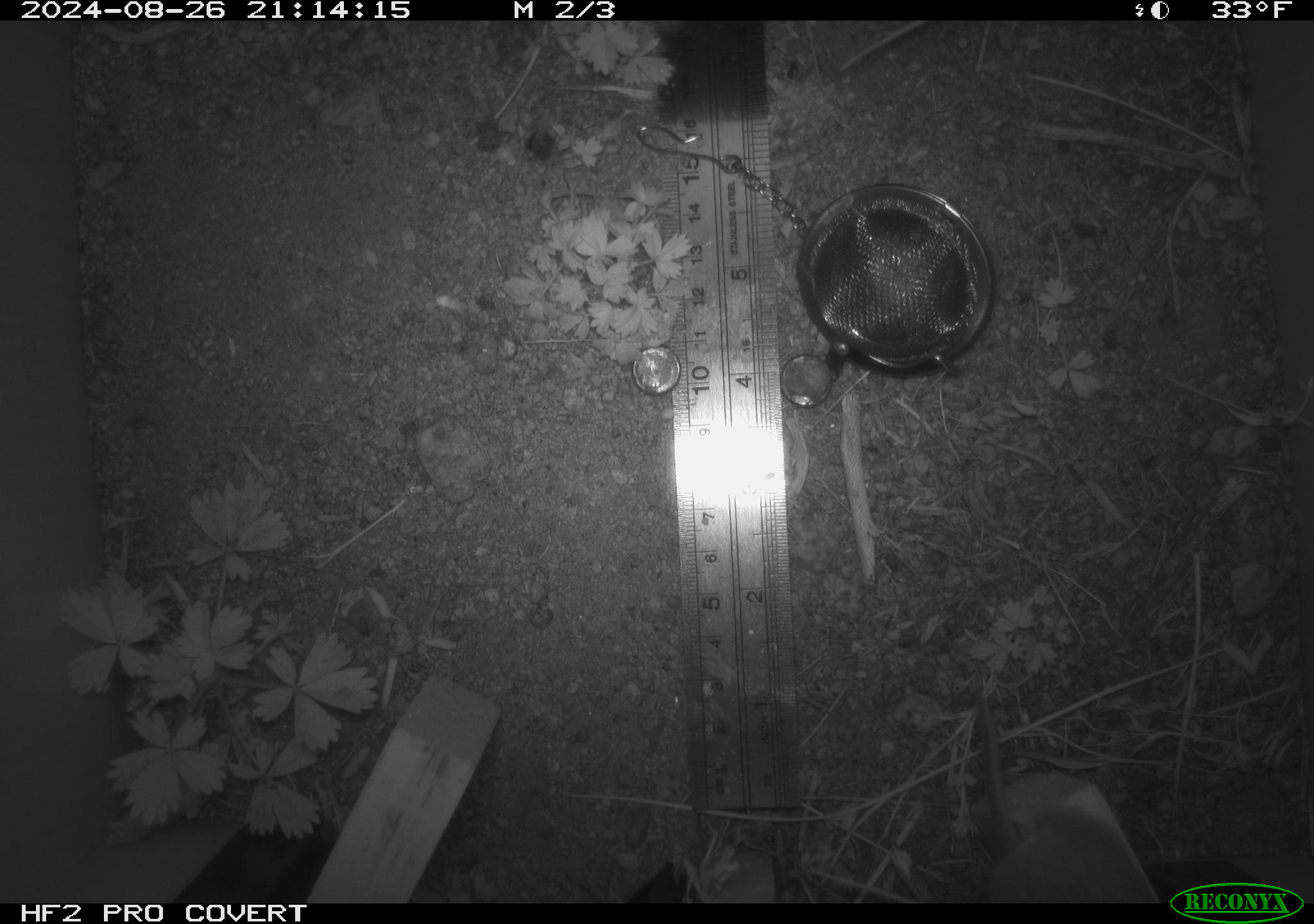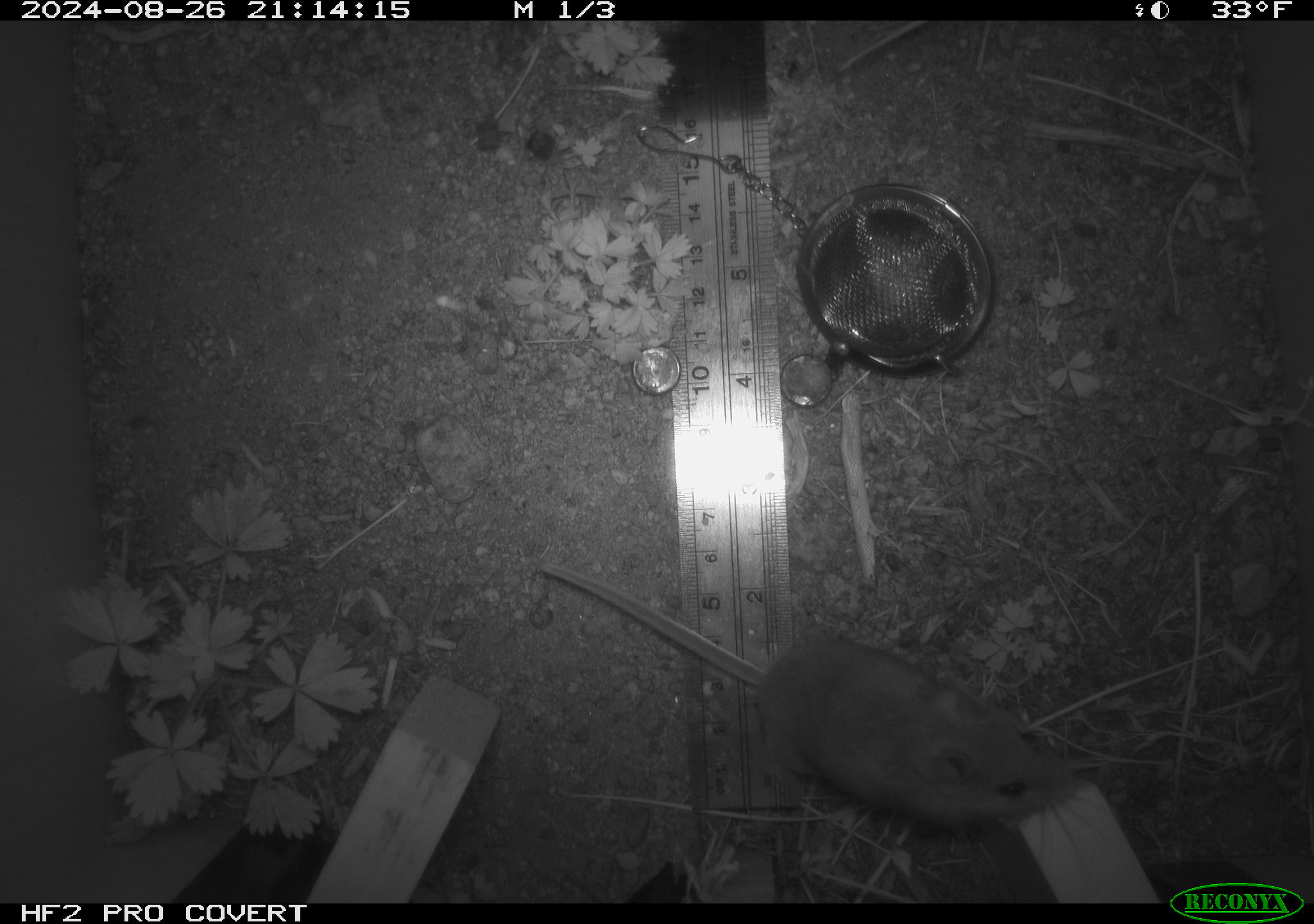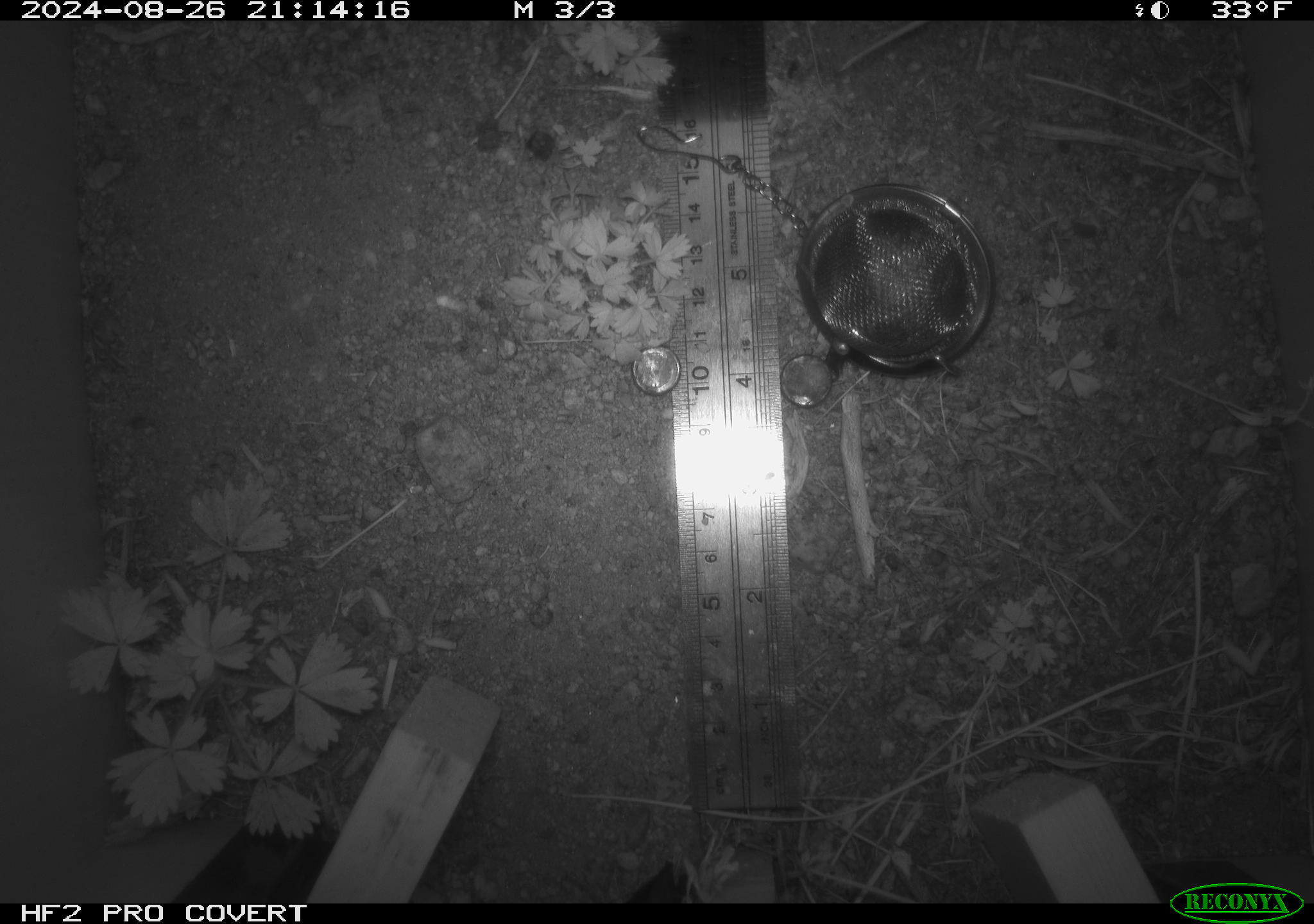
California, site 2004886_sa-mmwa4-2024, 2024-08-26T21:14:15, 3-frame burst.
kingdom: Animalia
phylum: Chordata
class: Mammalia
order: Rodentia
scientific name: Rodentia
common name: mouse species